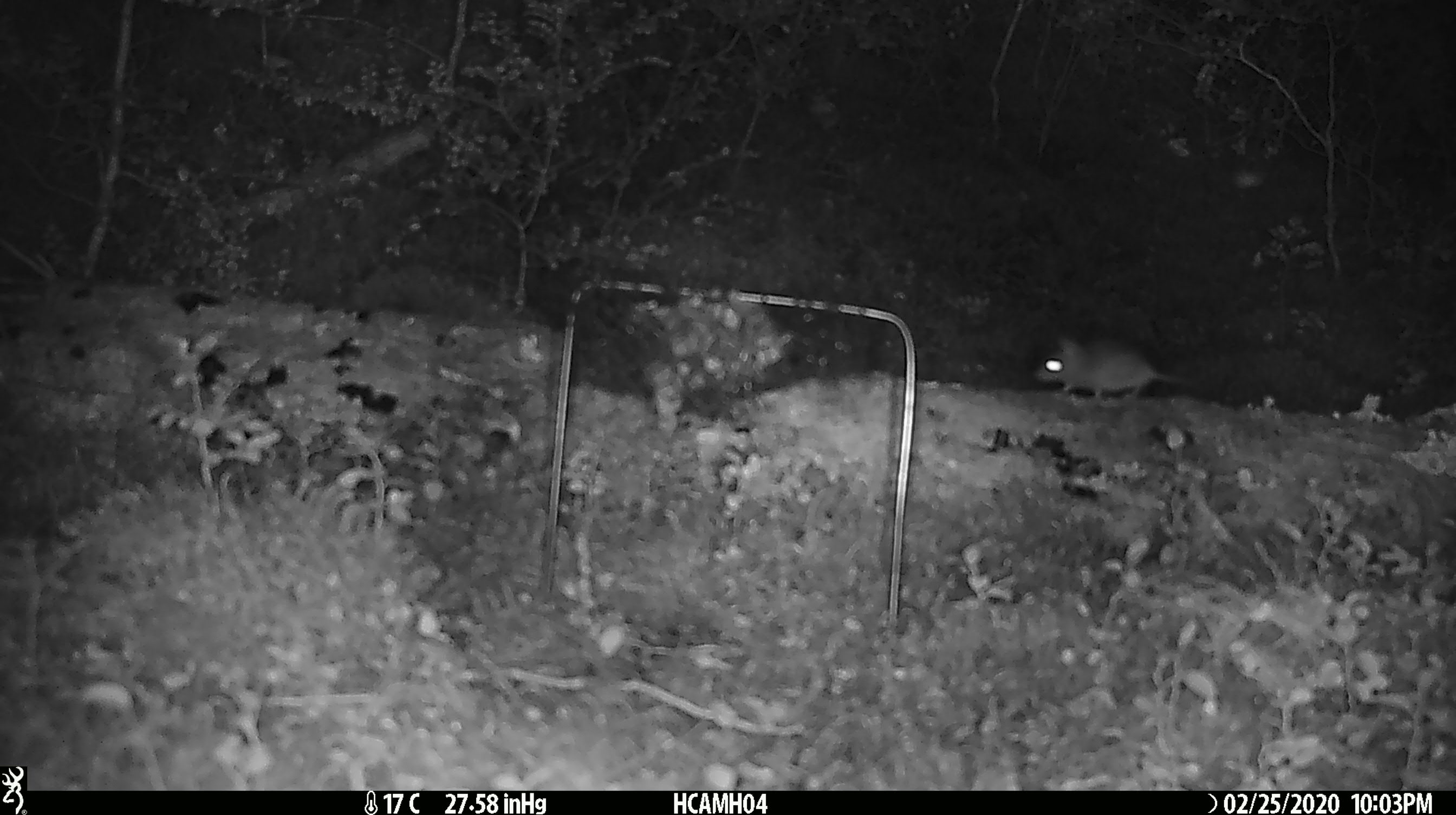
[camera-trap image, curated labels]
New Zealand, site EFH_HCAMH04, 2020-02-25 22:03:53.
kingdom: Animalia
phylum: Chordata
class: Mammalia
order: Rodentia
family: Muridae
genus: Mus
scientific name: Mus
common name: mouse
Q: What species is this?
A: Mouse (Mus).